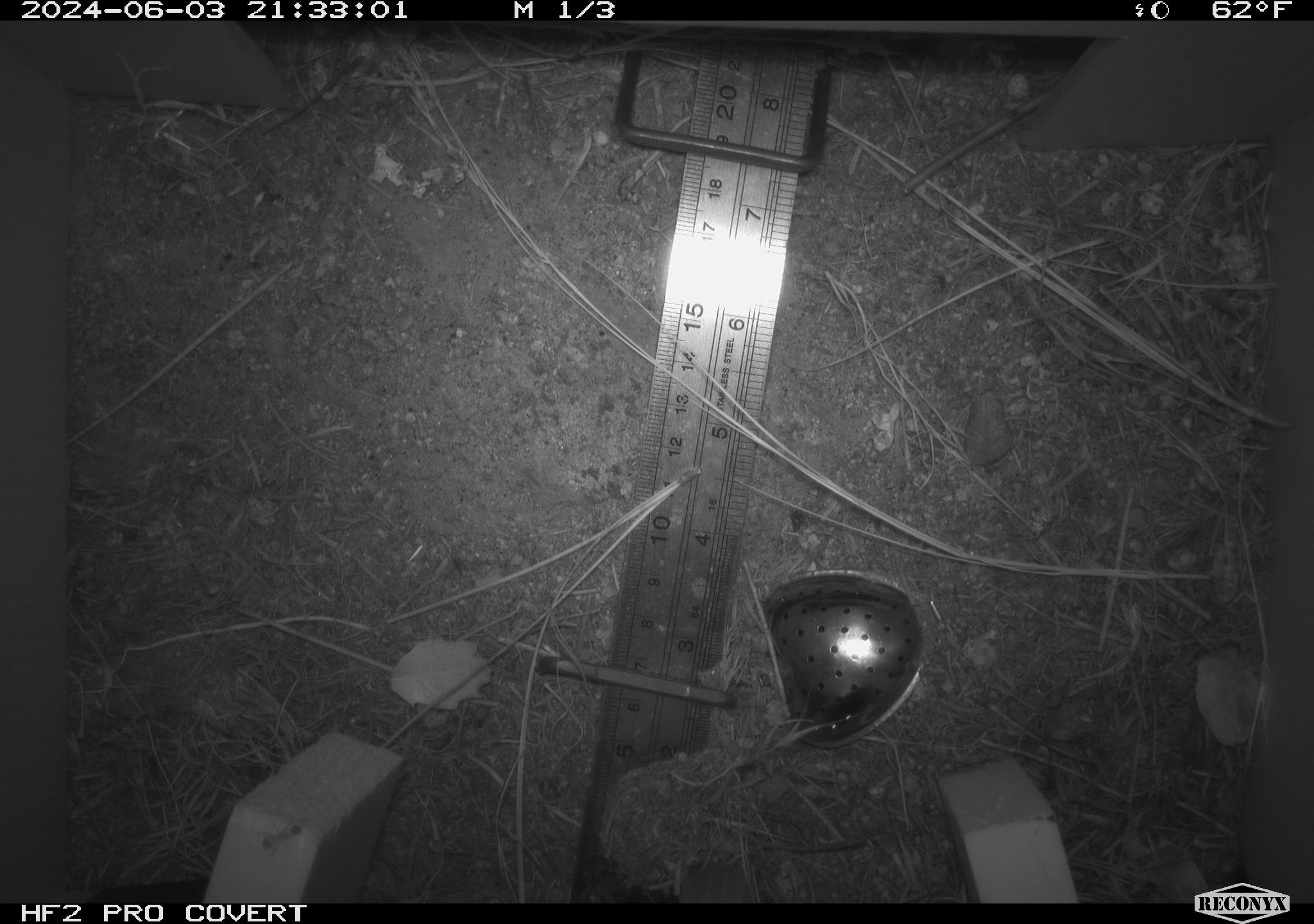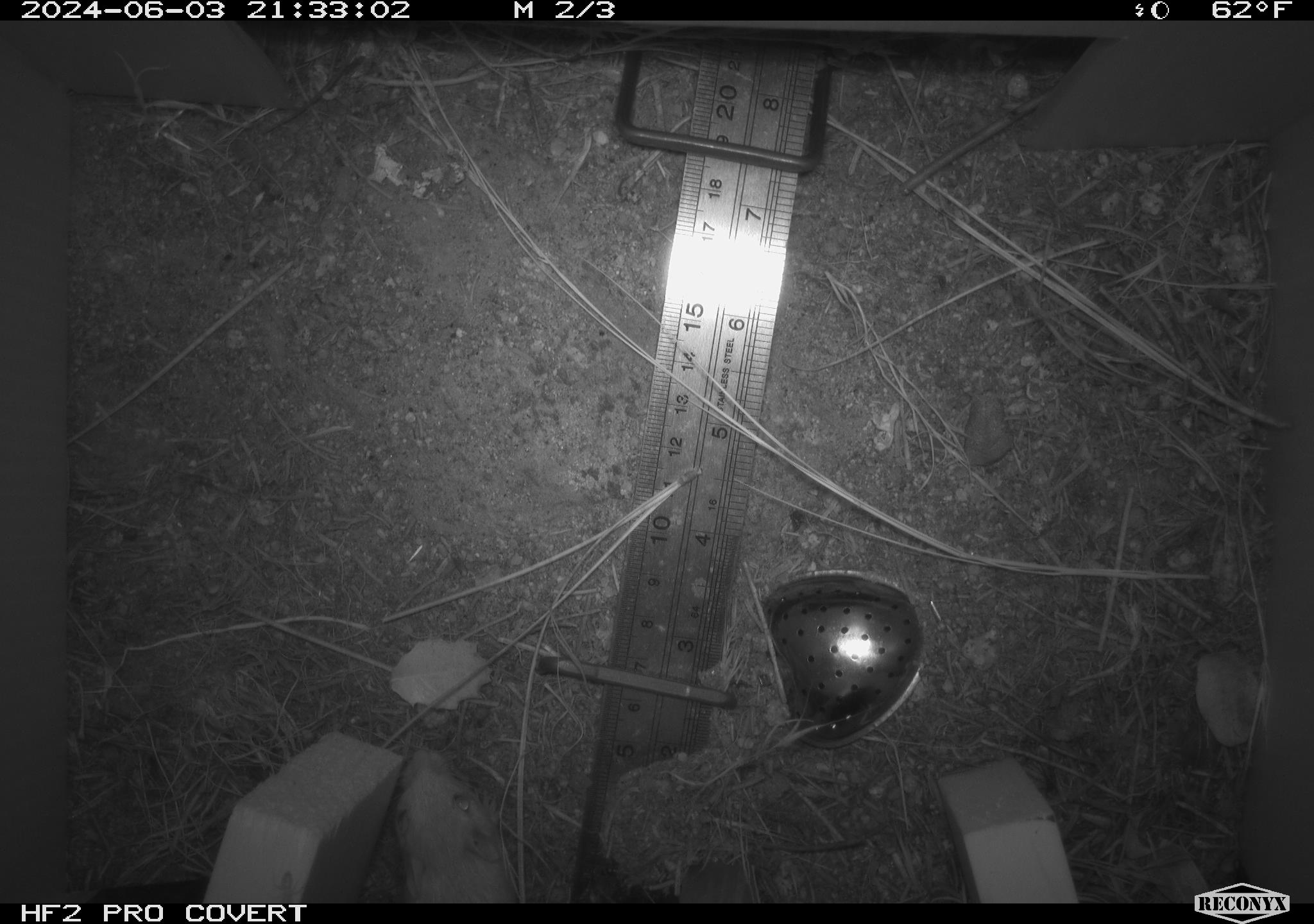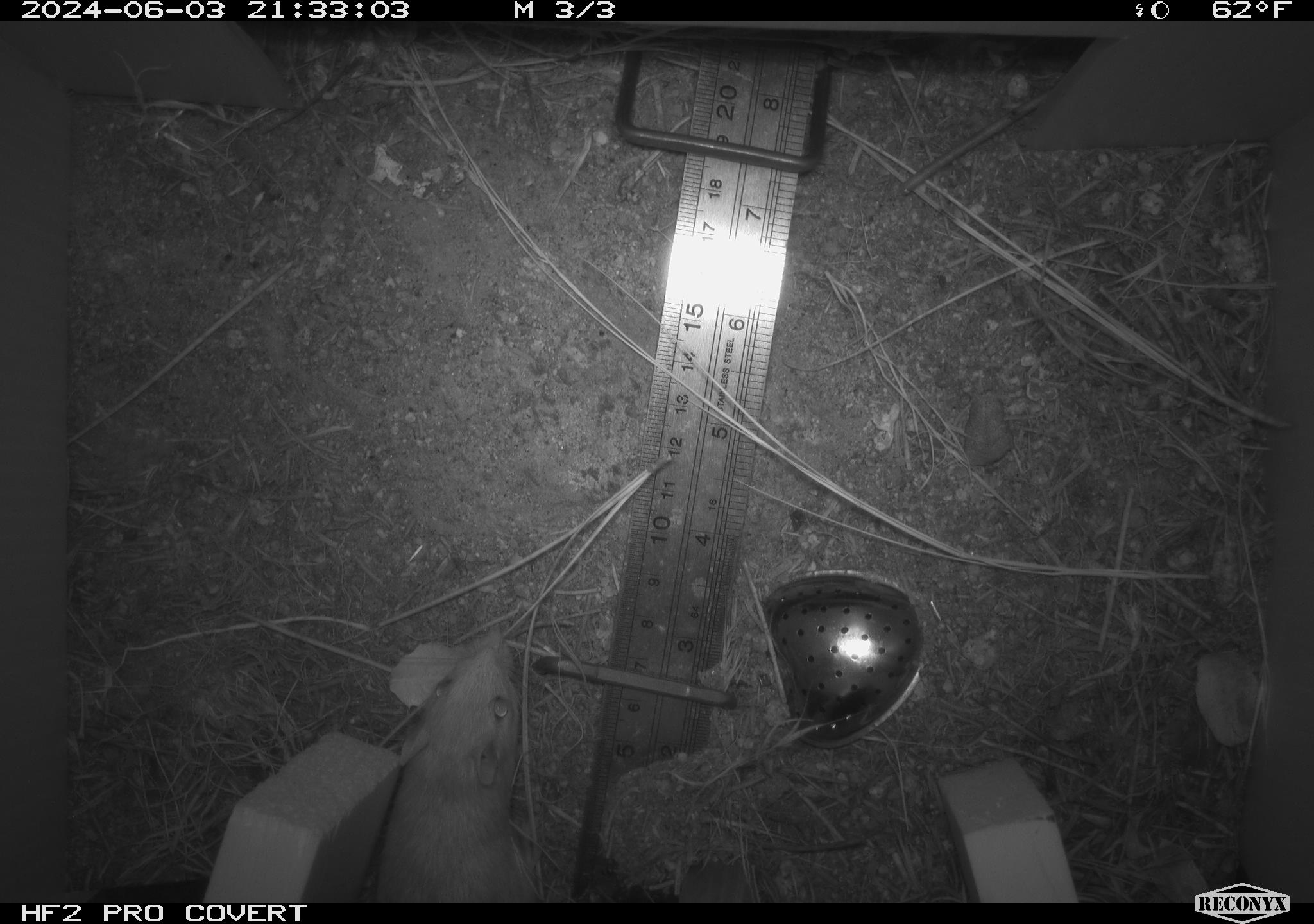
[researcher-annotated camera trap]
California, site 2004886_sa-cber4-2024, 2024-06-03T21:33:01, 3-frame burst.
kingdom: Animalia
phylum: Chordata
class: Mammalia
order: Rodentia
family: Heteromyidae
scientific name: Heteromyidae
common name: kangaroo rats and pocket mice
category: heteromyidae family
Heteromyidae family (kangaroo rats and pocket mice) (Heteromyidae).